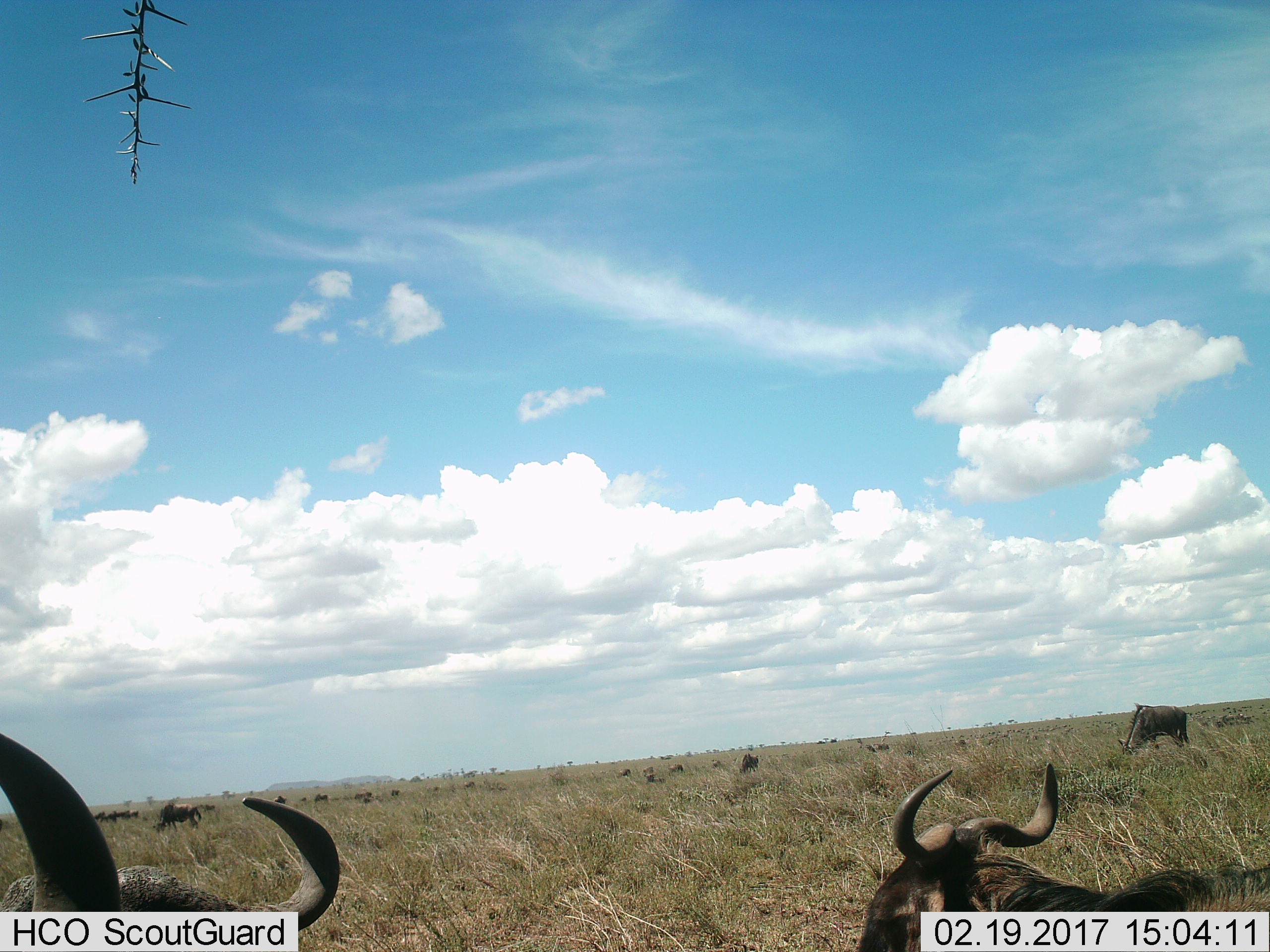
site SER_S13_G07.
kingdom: Animalia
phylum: Chordata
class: Mammalia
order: Artiodactyla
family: Bovidae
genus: Connochaetes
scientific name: Connochaetes taurinus taurinus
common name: blue wildebeest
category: wildebeestblue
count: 11-50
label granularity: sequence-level